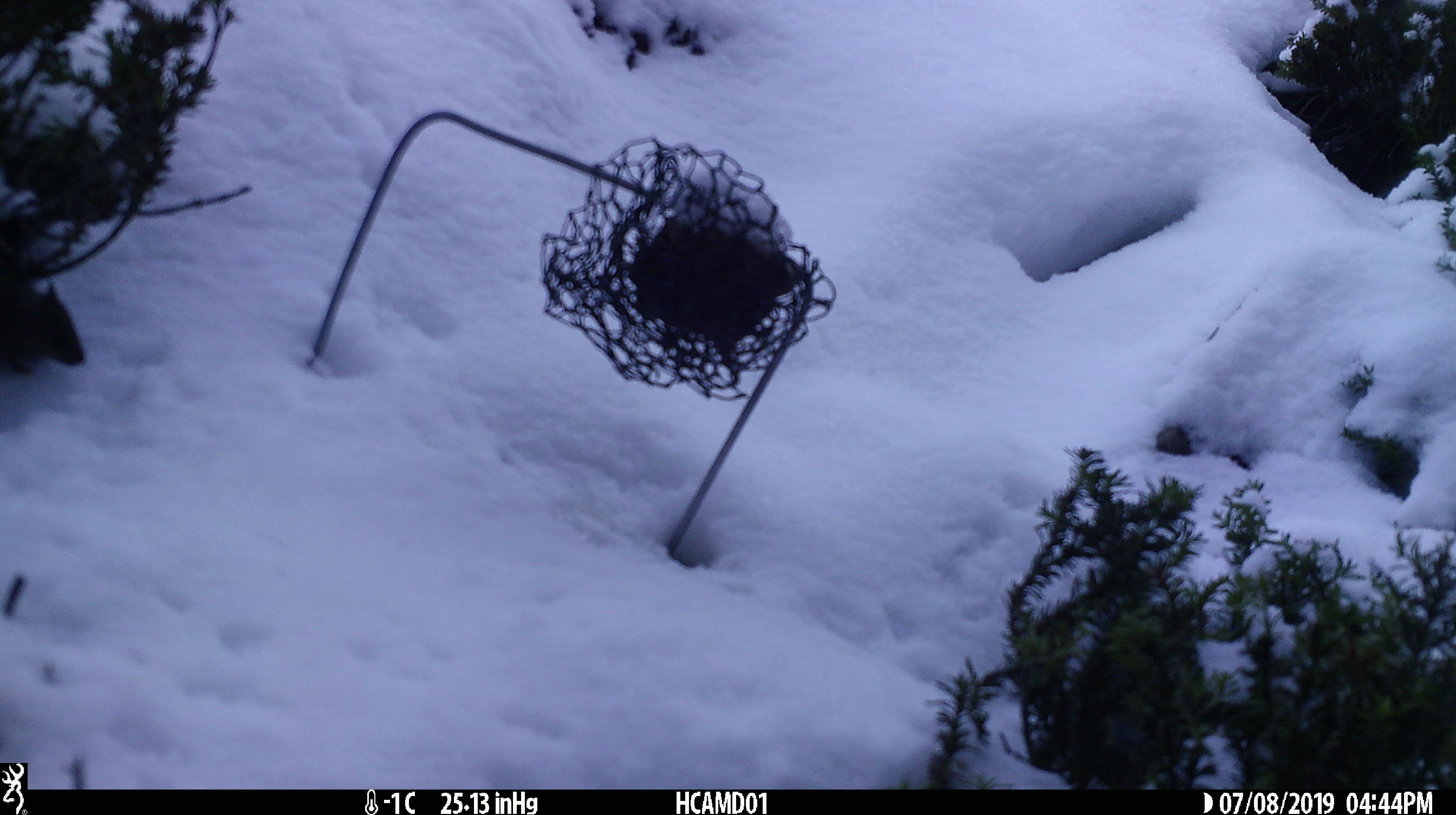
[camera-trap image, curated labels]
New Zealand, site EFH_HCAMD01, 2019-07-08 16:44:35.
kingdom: Animalia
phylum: Chordata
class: Mammalia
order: Rodentia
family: Muridae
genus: Mus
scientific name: Mus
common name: mouse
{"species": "mouse (Mus)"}